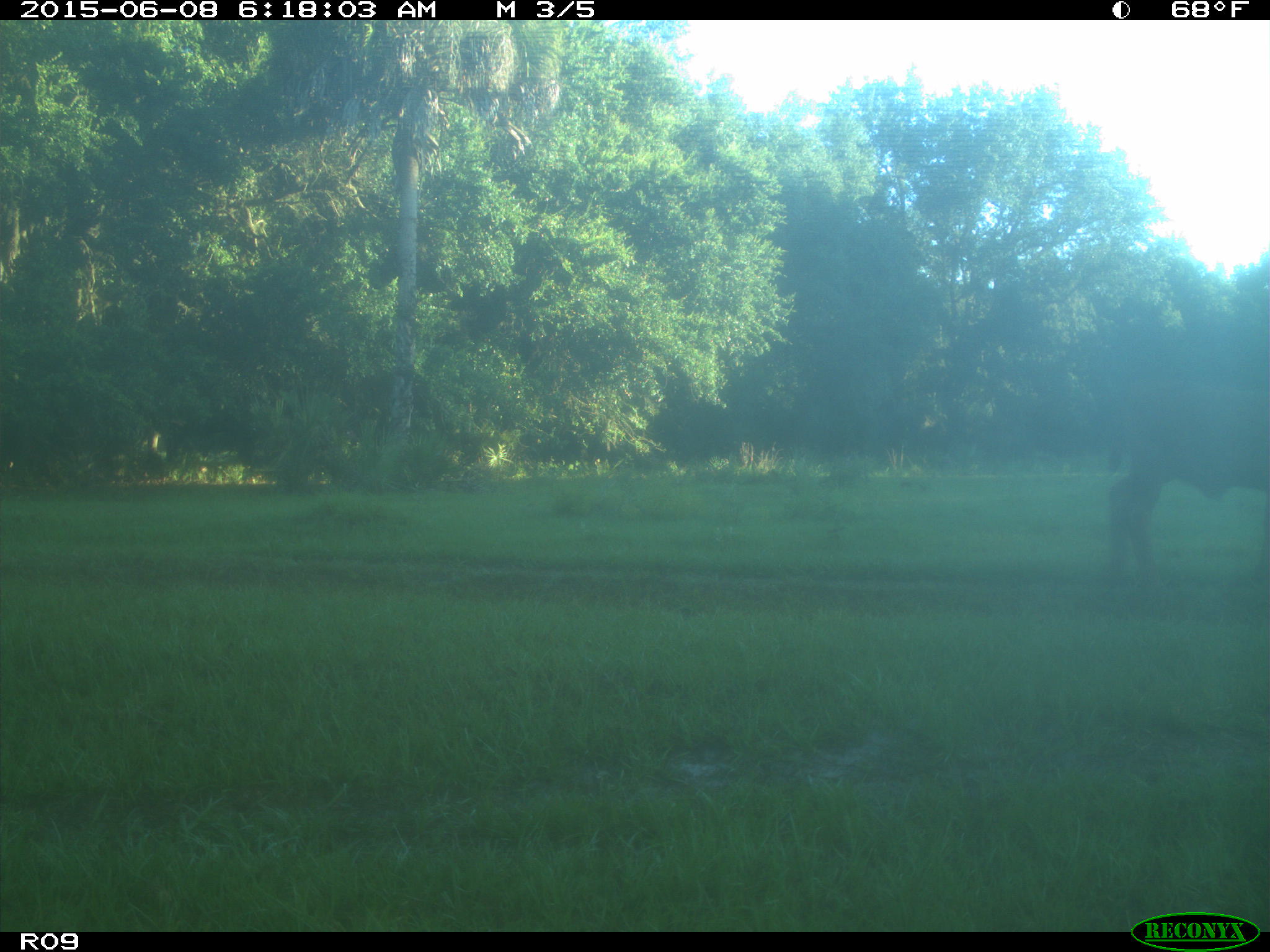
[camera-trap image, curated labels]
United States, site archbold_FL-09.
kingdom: Animalia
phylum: Chordata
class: Mammalia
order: Artiodactyla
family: Bovidae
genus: Bos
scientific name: Bos taurus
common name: domestic cow